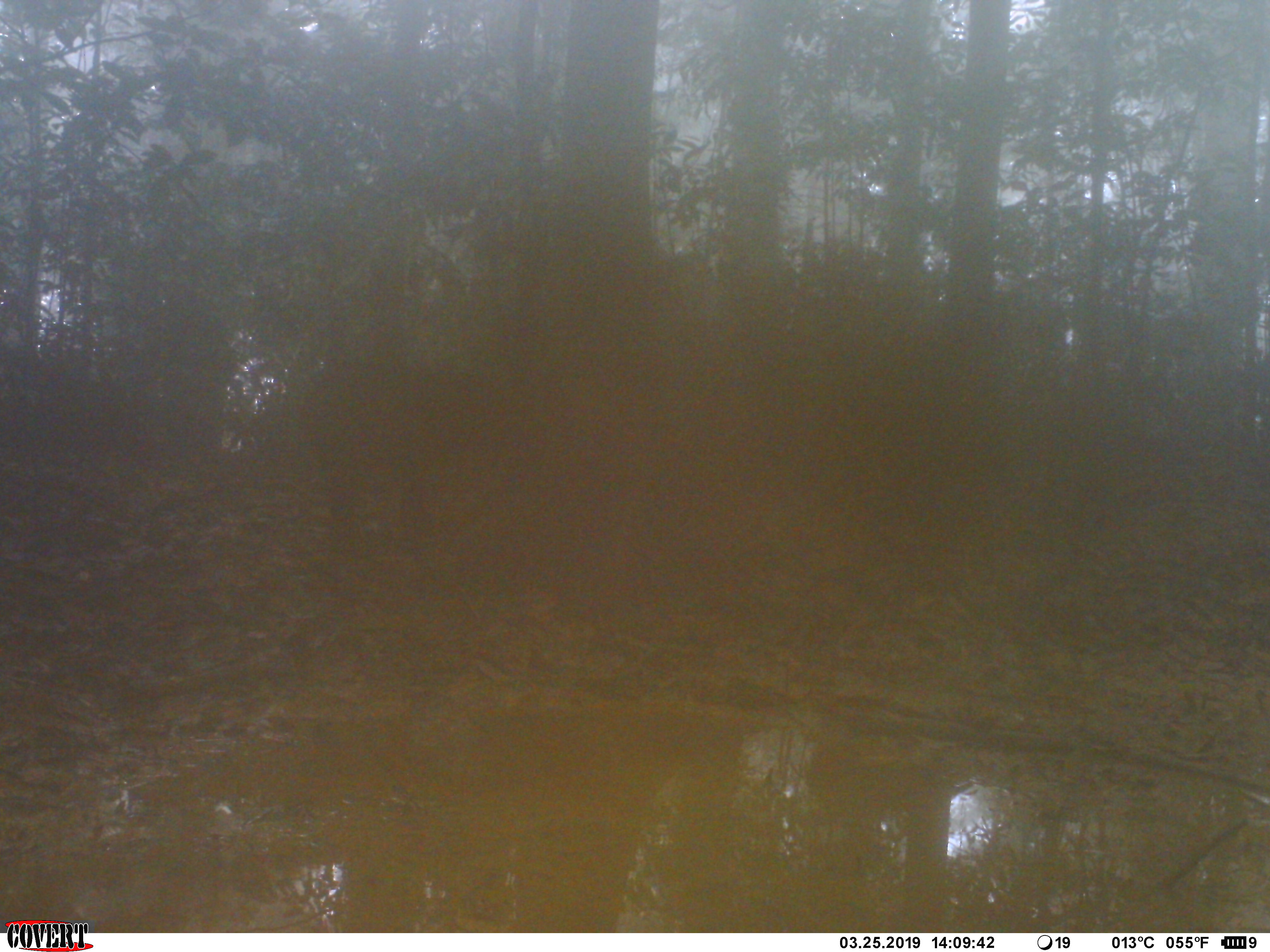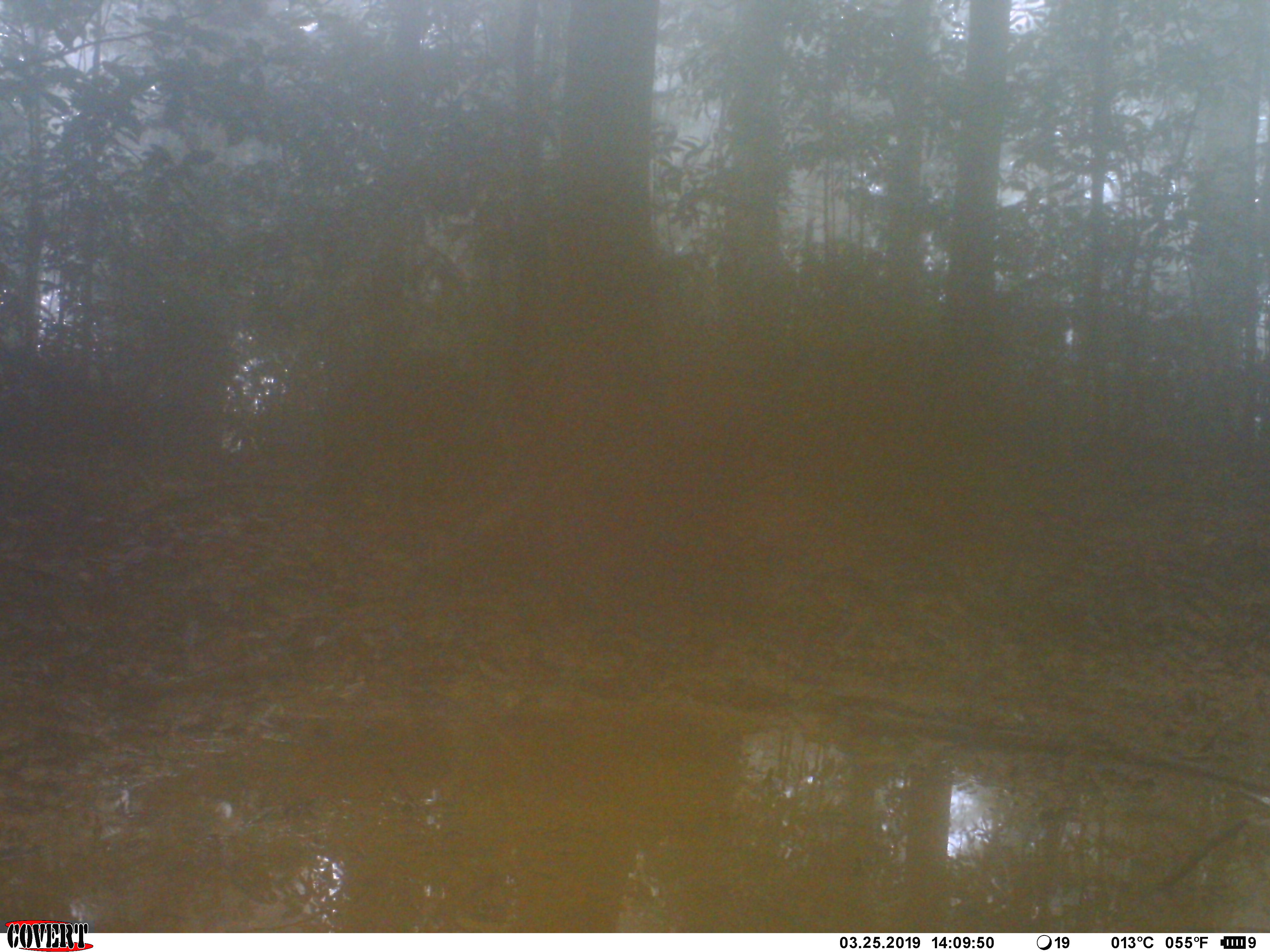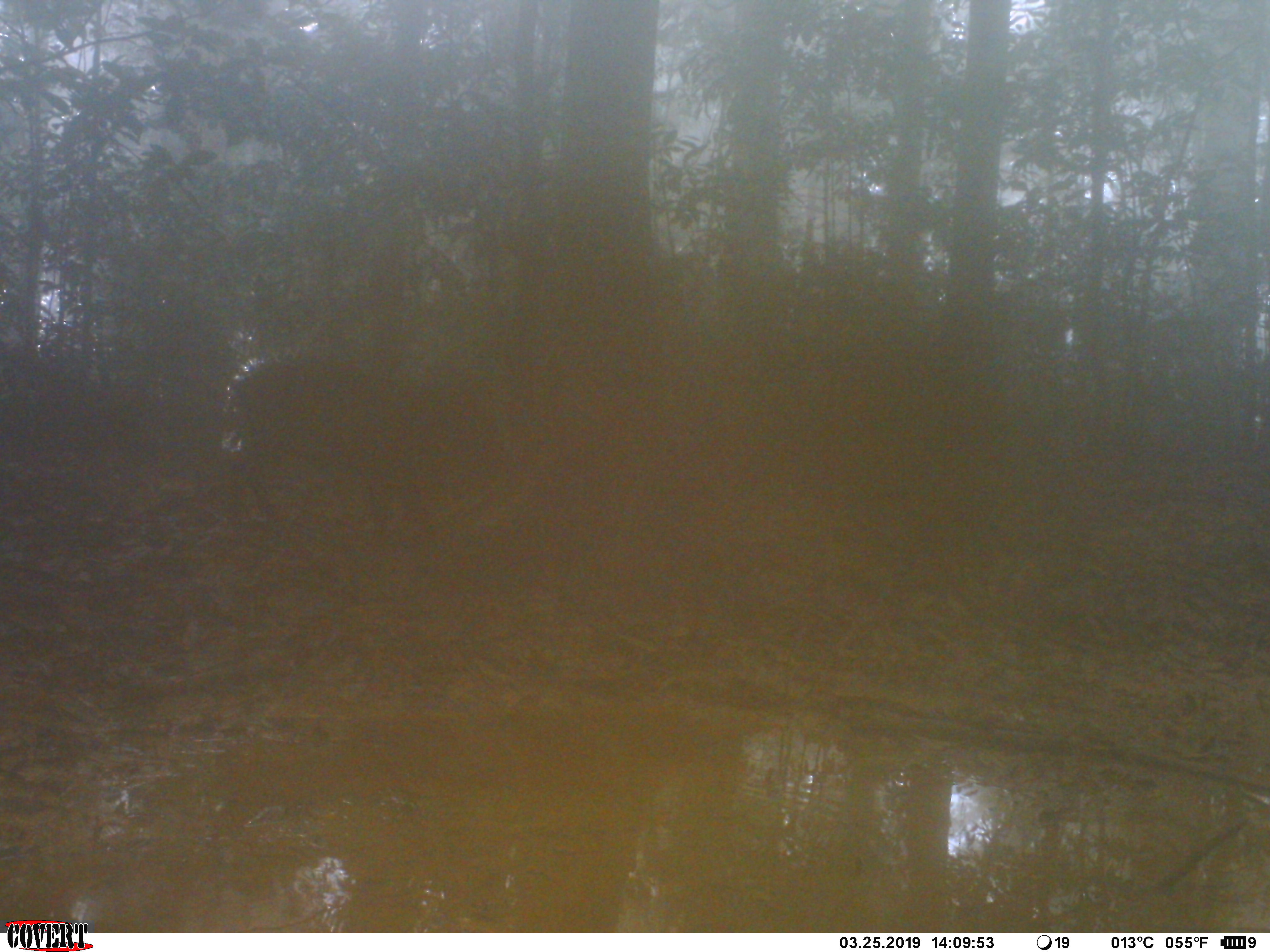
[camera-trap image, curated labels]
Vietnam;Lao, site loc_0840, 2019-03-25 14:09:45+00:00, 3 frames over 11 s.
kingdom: Animalia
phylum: Chordata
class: Mammalia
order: Artiodactyla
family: Suidae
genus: Sus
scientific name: Sus scrofa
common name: eurasian wild pig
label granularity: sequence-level